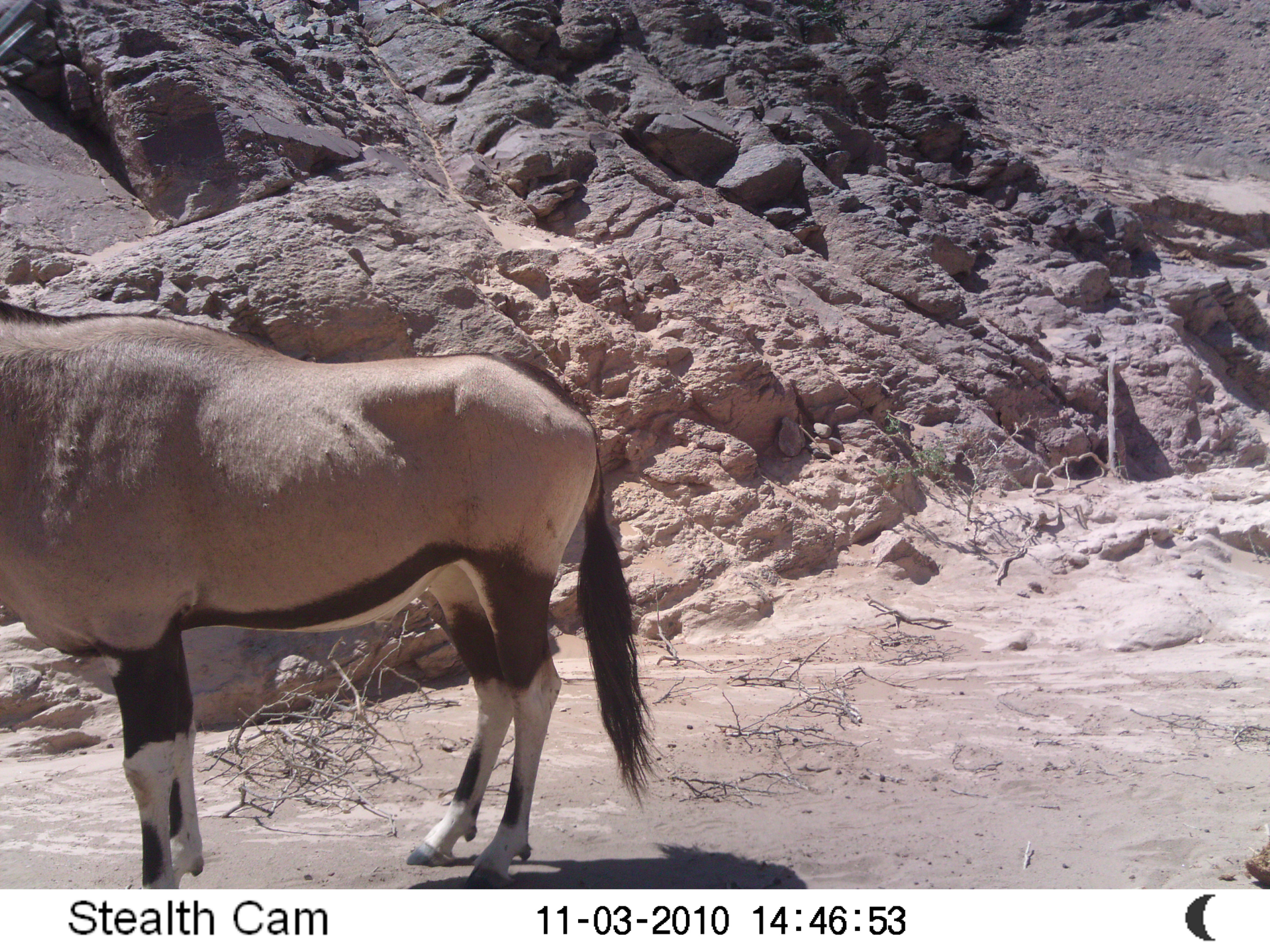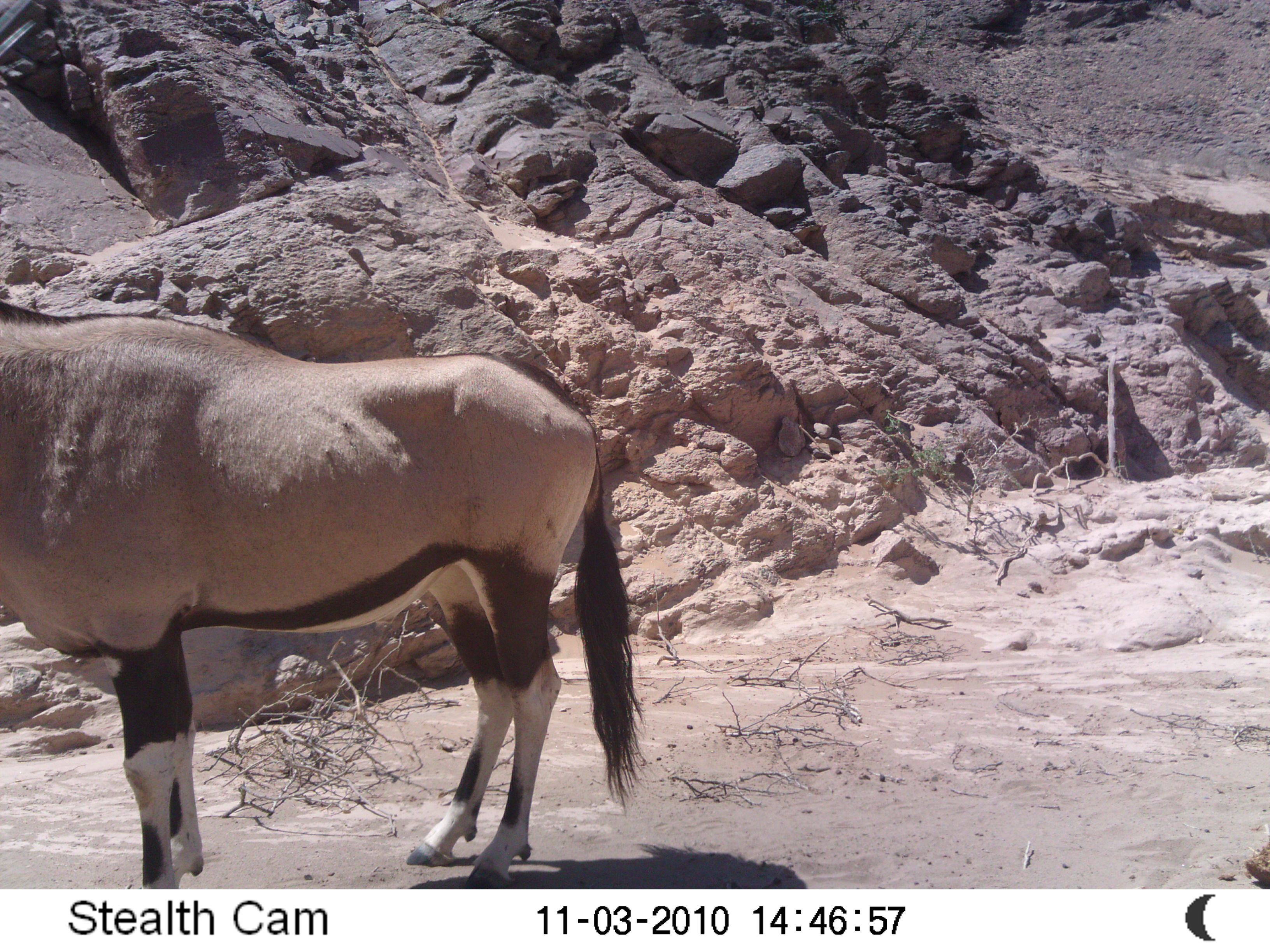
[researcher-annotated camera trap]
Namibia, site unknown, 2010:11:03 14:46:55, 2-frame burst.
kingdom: Animalia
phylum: Chordata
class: Mammalia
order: Artiodactyla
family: Bovidae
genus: Oryx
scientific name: Oryx gazella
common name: gemsbok